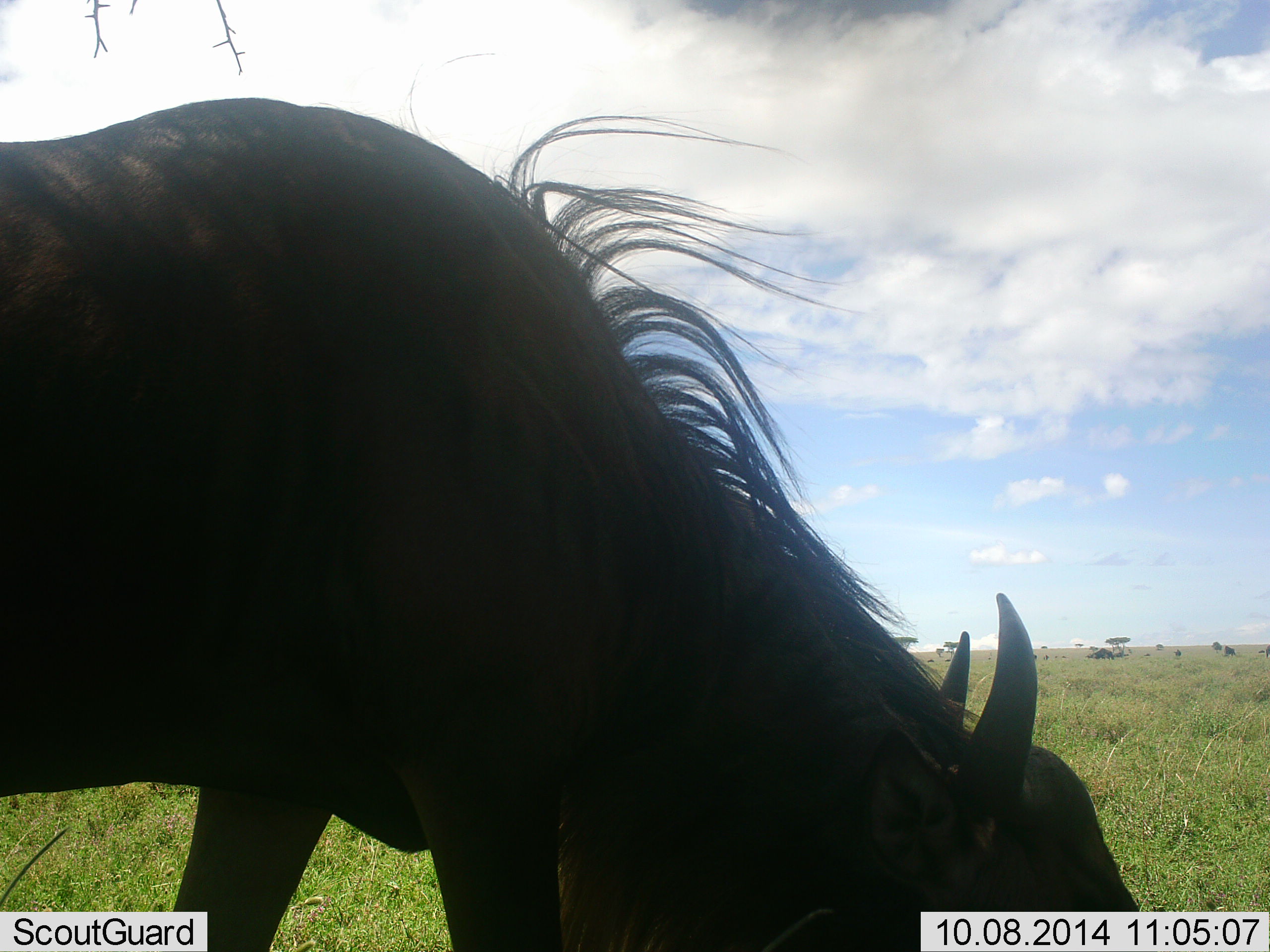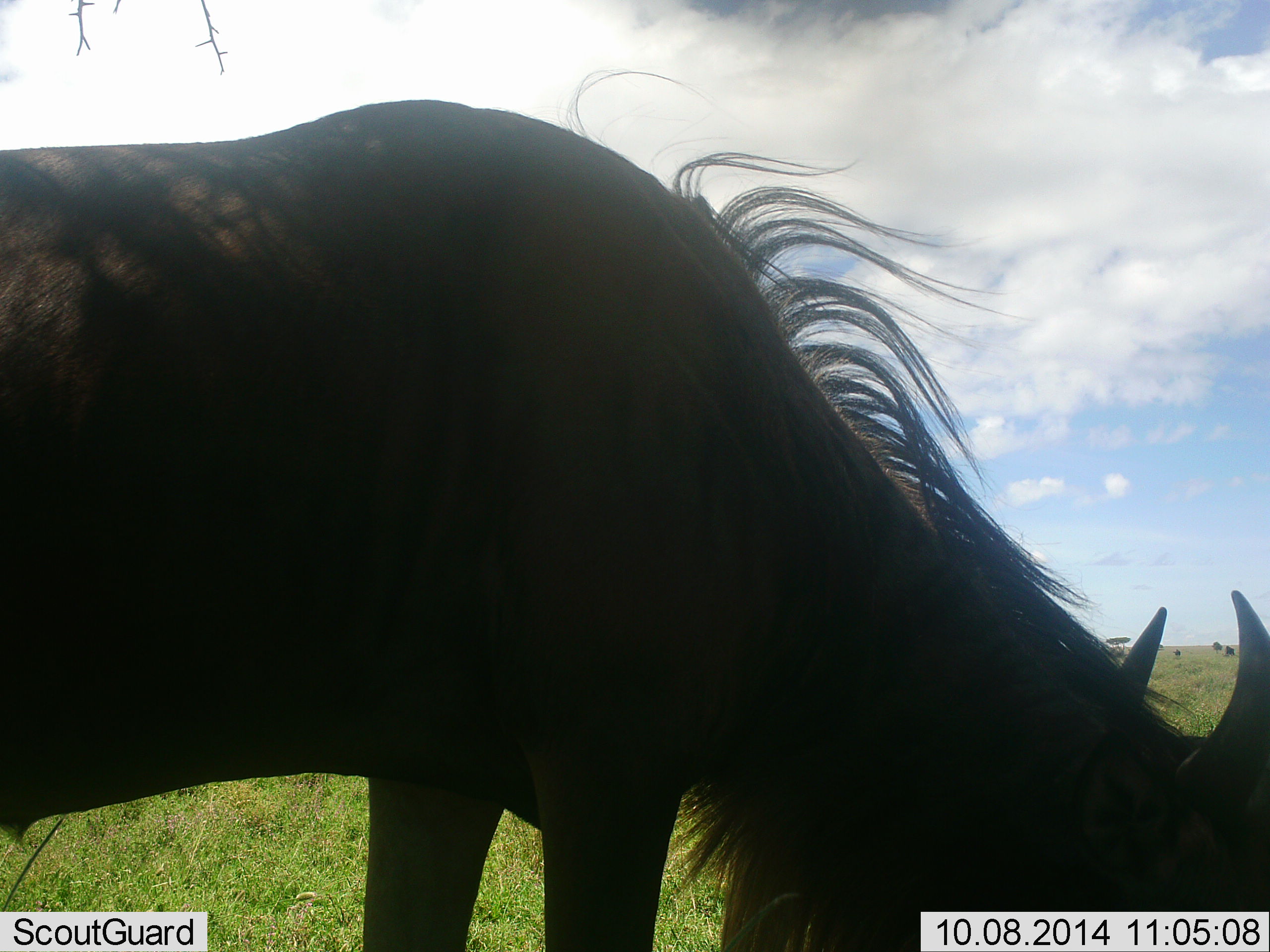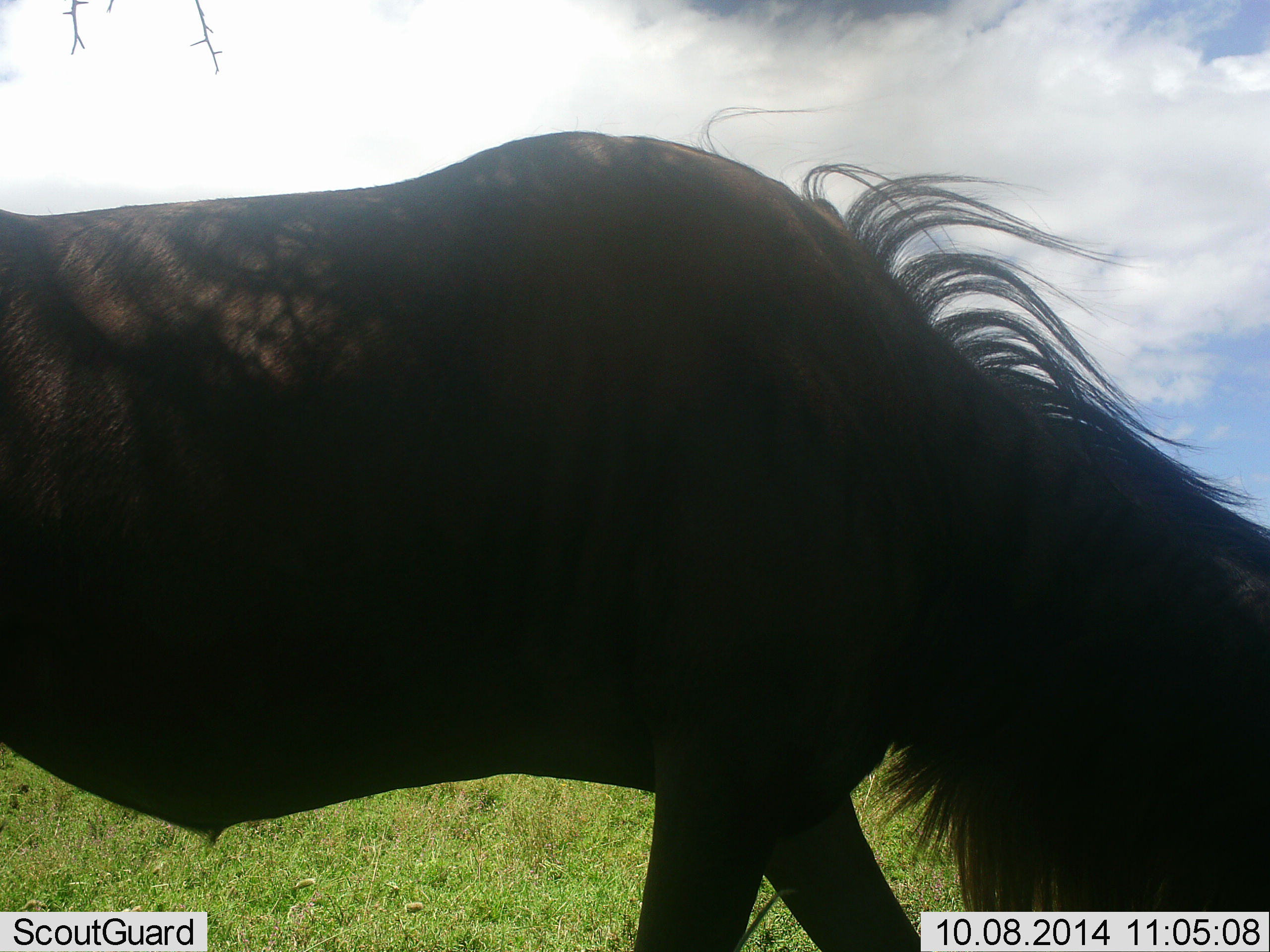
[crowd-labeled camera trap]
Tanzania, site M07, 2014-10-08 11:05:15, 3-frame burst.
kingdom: Animalia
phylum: Chordata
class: Mammalia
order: Artiodactyla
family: Bovidae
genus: Connochaetes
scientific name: Connochaetes taurinus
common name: blue wildebeest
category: wildebeest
Wildebeest (blue wildebeest) (Connochaetes taurinus), count 1. Behavior (volunteer vote fractions): standing 30%, resting 10%, moving 10%, interacting 0%. Young present (vote fraction): 0%. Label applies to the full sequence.